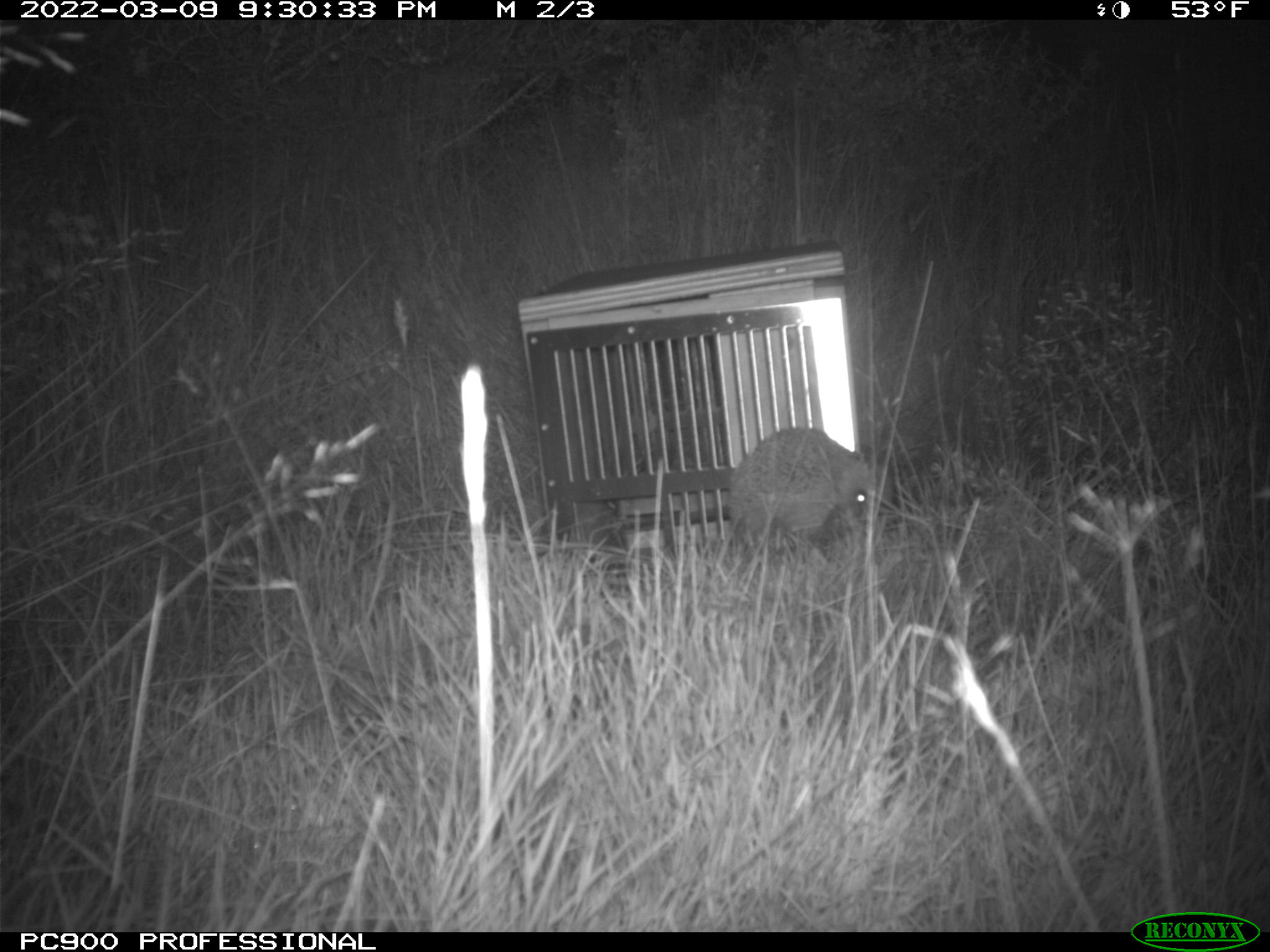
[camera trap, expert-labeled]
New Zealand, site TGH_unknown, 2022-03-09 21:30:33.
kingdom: Animalia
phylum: Chordata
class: Mammalia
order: Eulipotyphla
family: Erinaceidae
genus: Erinaceus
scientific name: Erinaceus europaeus europaeus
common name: european hedgehog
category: hedgehog